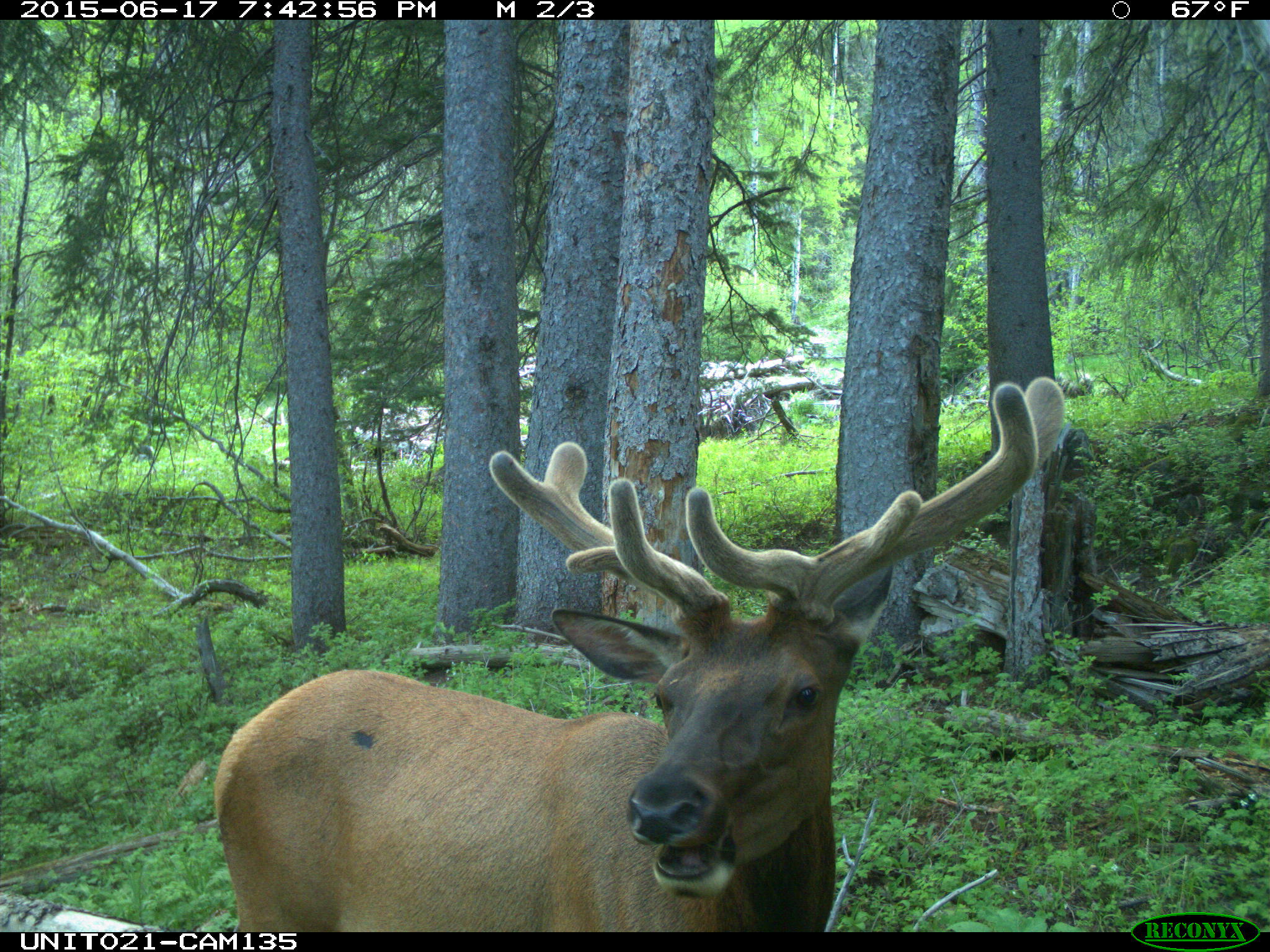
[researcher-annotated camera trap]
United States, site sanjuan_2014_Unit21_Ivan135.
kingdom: Animalia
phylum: Chordata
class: Mammalia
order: Artiodactyla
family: Cervidae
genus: Cervus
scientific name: Cervus elaphus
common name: red deer